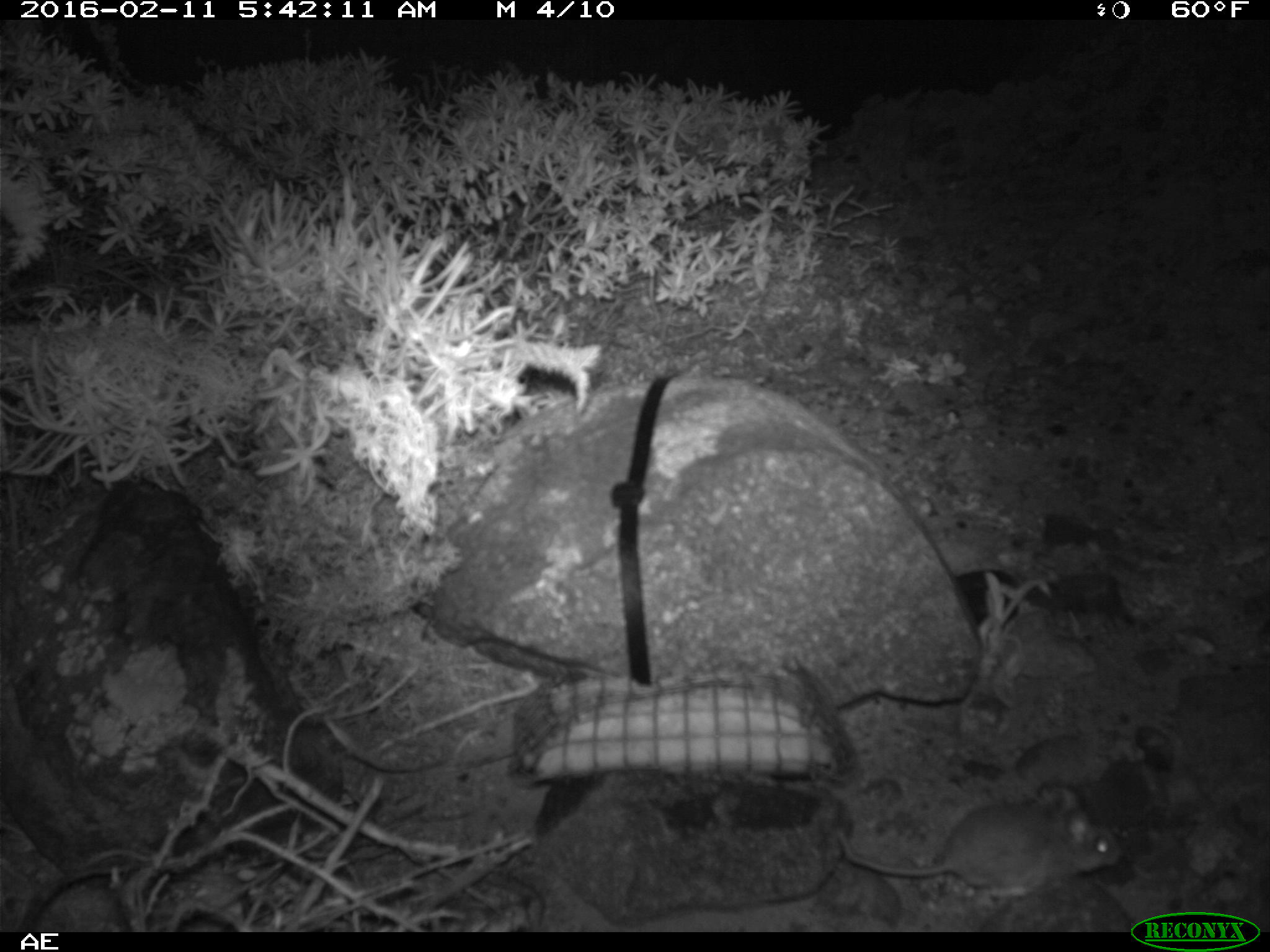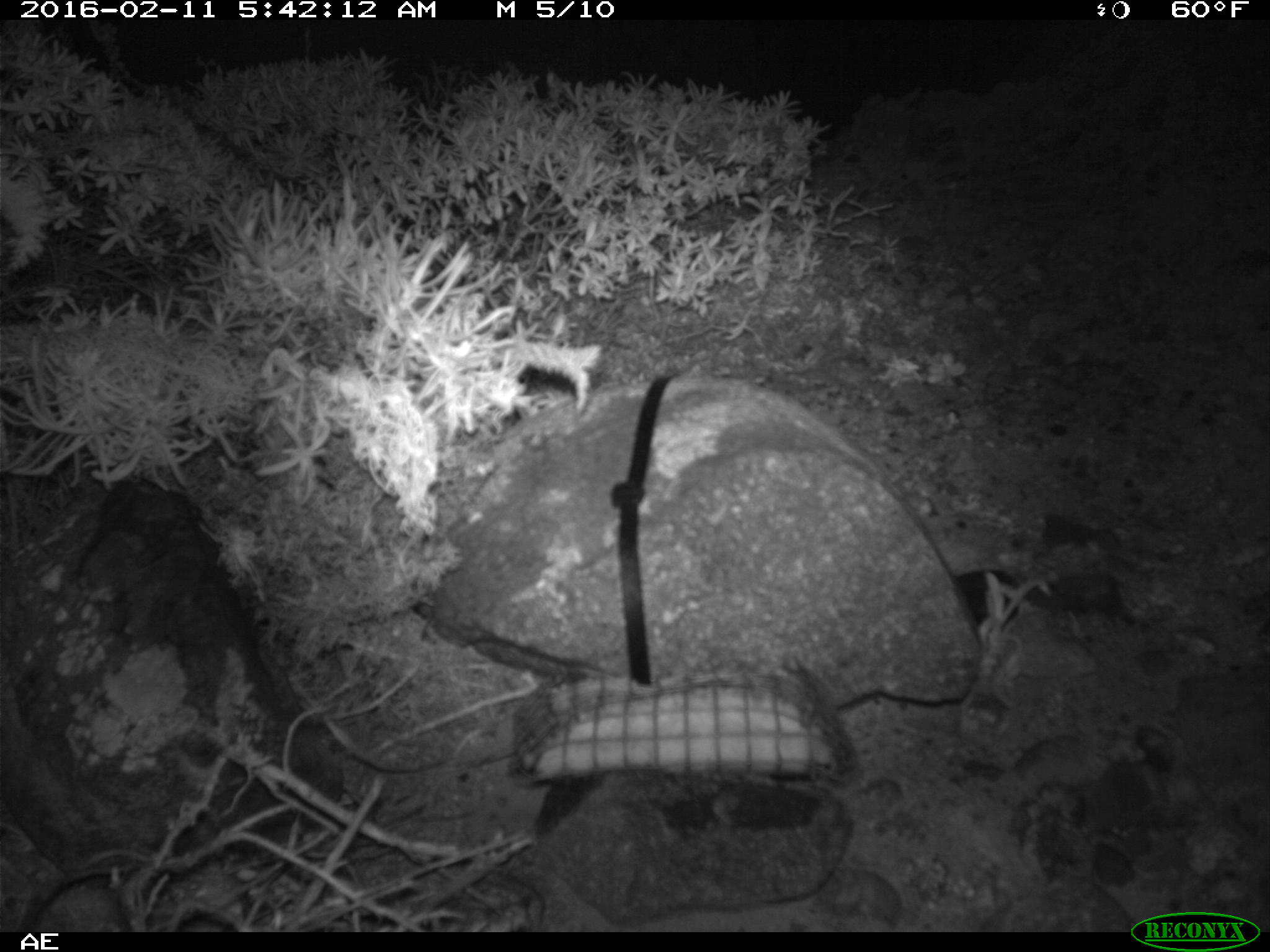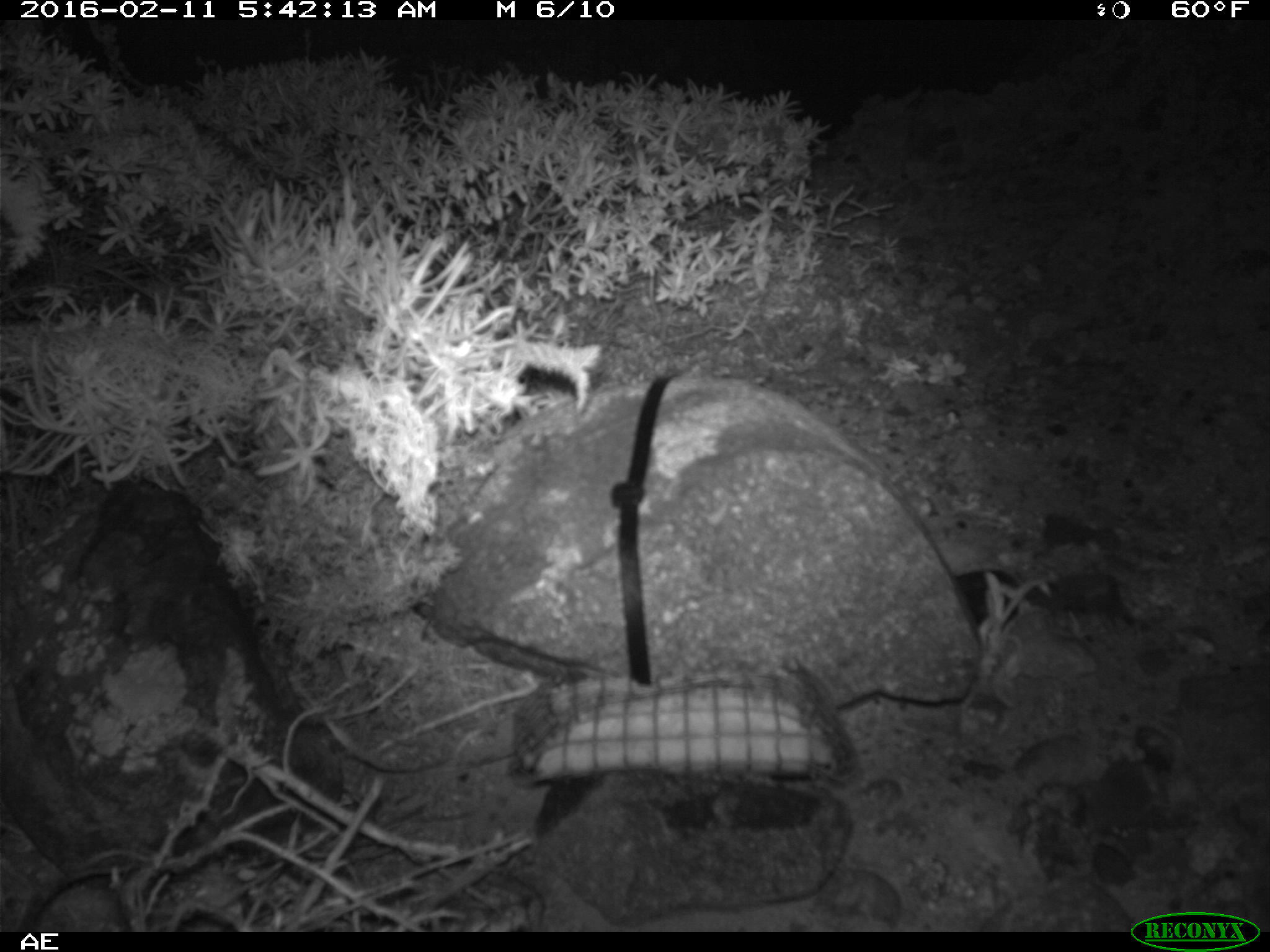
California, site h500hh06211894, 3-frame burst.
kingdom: Animalia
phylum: Chordata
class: Mammalia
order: Rodentia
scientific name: Rodentia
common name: rodent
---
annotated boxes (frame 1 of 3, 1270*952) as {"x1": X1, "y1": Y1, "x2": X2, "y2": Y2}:
rodent: {"x1": 836, "y1": 787, "x2": 1120, "y2": 897}